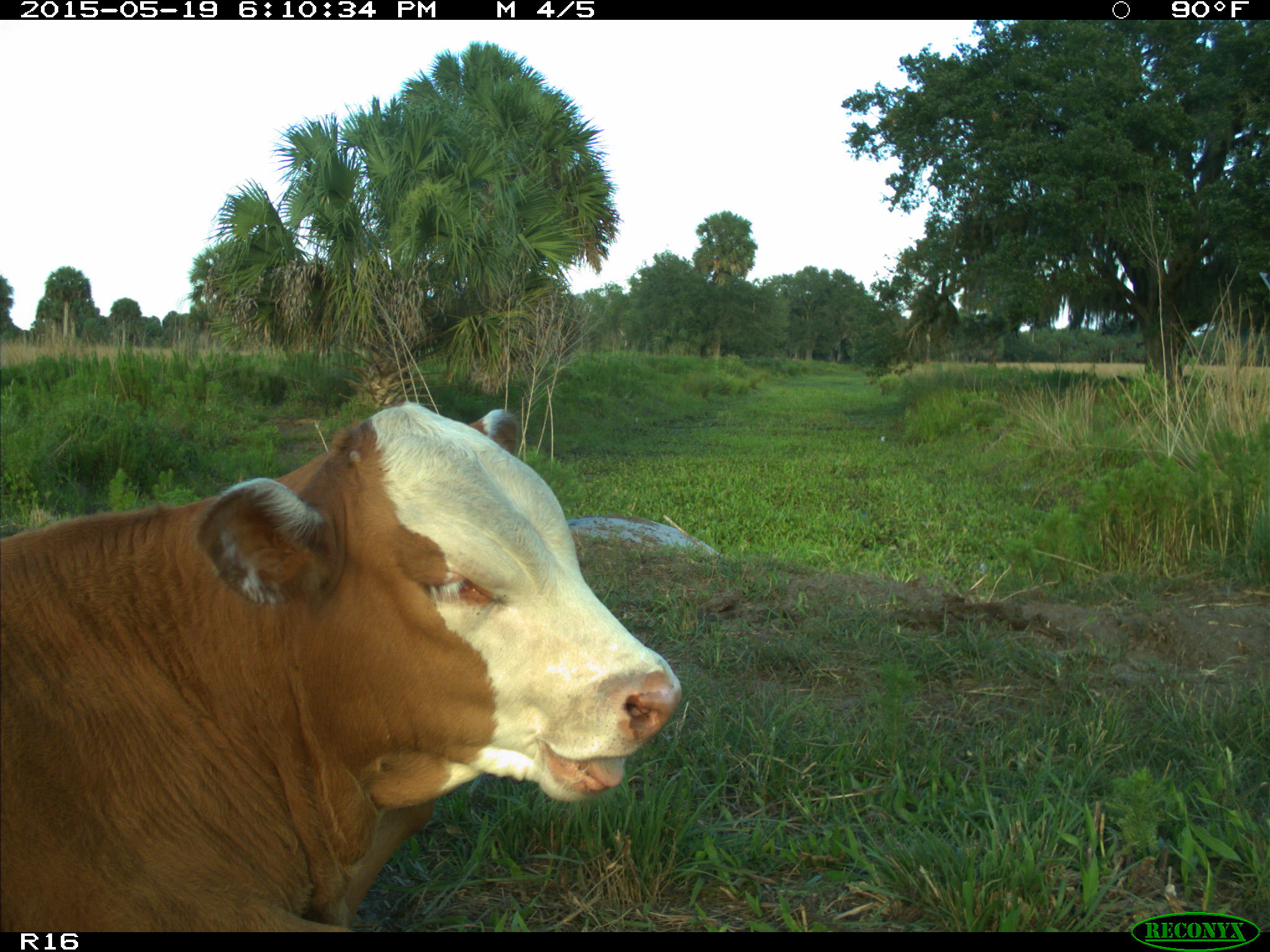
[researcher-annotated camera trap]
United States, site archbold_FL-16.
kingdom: Animalia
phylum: Chordata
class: Mammalia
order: Artiodactyla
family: Bovidae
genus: Bos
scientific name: Bos taurus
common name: domestic cow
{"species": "Bos taurus (domestic cow)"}